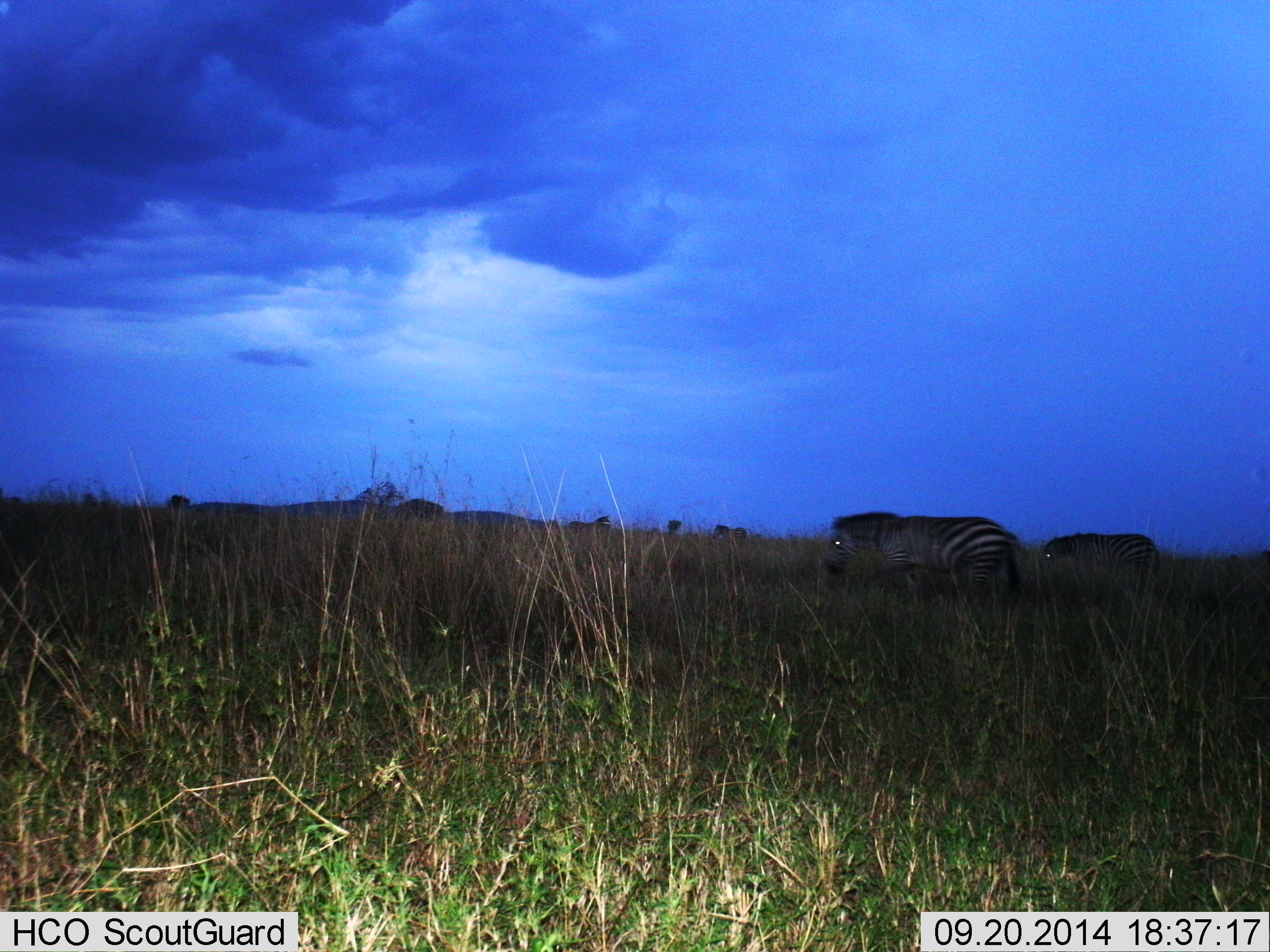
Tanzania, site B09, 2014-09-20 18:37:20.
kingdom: Animalia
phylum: Chordata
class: Mammalia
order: Perissodactyla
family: Equidae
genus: Equus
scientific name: Equus quagga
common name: plains zebra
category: zebra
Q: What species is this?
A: Zebra (plains zebra) (Equus quagga).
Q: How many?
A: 2.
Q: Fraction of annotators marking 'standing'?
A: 40%.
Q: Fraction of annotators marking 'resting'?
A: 0%.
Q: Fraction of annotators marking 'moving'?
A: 60%.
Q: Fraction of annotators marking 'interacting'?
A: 0%.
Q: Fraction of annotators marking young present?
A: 10%.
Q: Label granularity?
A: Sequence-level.